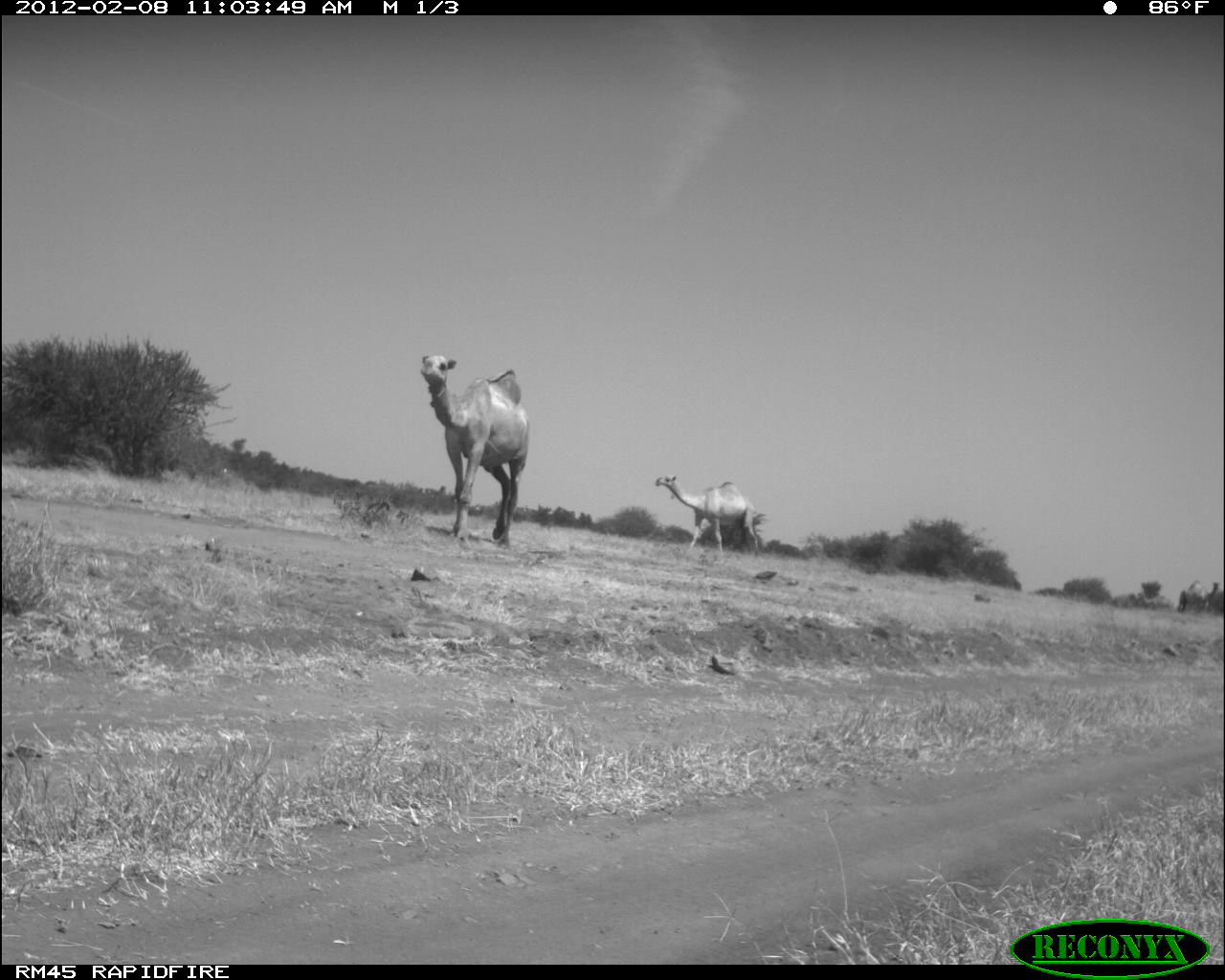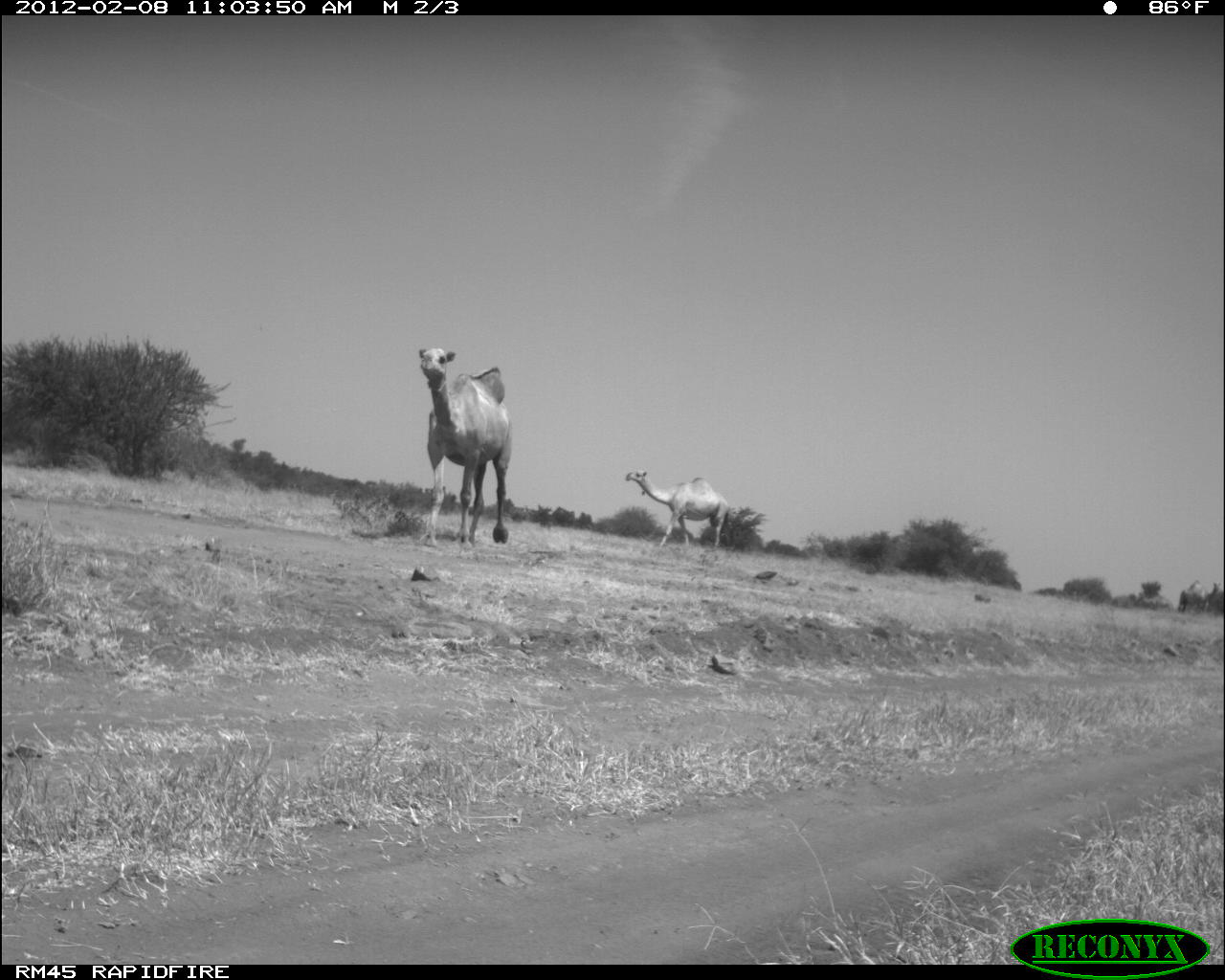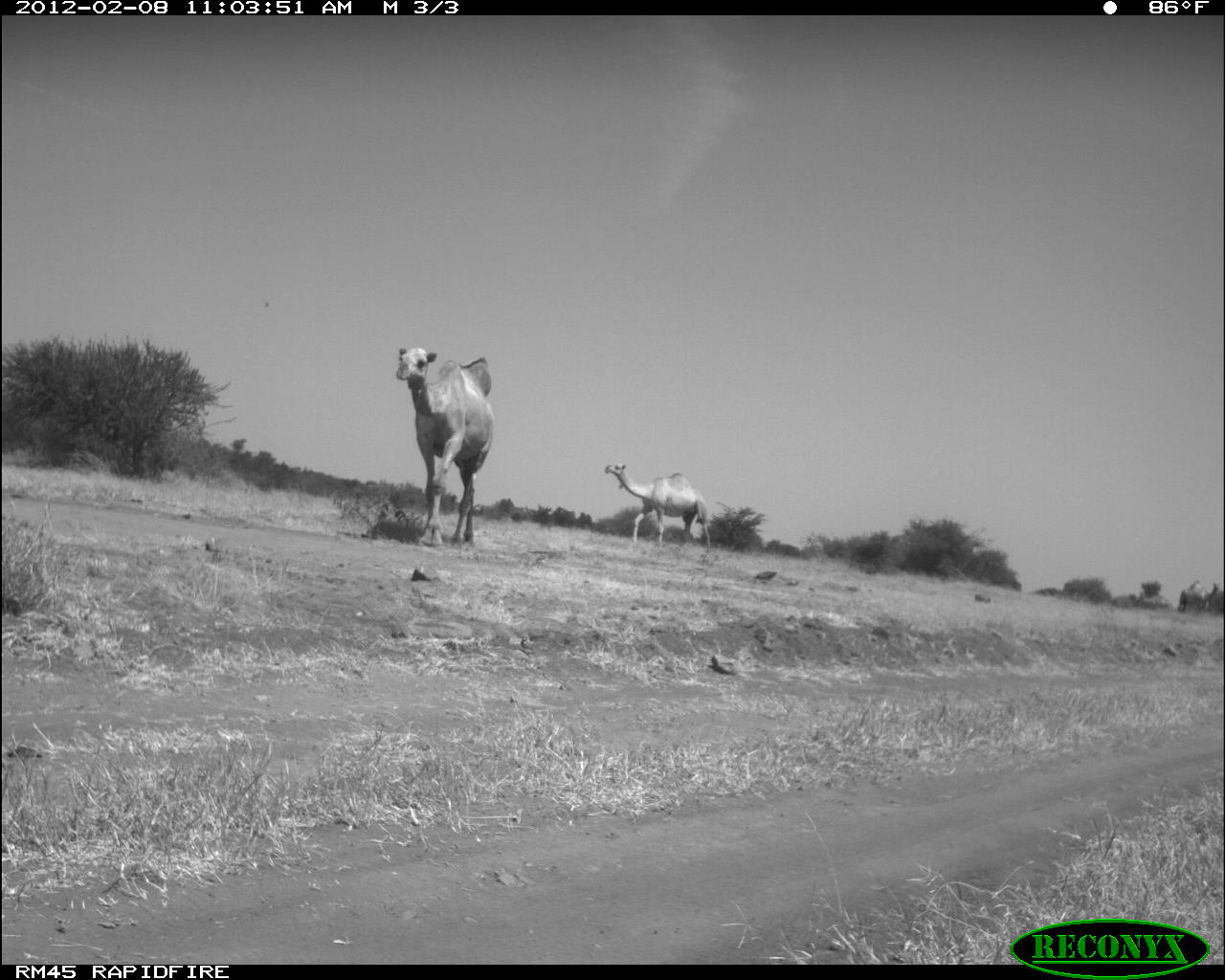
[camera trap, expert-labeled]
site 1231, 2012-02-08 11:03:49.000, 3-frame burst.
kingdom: Animalia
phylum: Chordata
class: Mammalia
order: Artiodactyla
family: Camelidae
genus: Camelus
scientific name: Camelus dromedarius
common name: dromedary camel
Camelus dromedarius (dromedary camel), count 2.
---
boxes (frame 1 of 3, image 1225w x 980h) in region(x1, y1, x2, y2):
camelus dromedarius: region(417, 352, 532, 547); region(655, 472, 760, 558); region(1180, 579, 1220, 611)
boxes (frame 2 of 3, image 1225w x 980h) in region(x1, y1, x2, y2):
camelus dromedarius: region(416, 345, 513, 547); region(623, 467, 731, 549); region(1179, 577, 1222, 612)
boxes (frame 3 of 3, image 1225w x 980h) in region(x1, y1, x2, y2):
camelus dromedarius: region(392, 343, 495, 546); region(603, 462, 711, 551); region(1177, 578, 1219, 614)